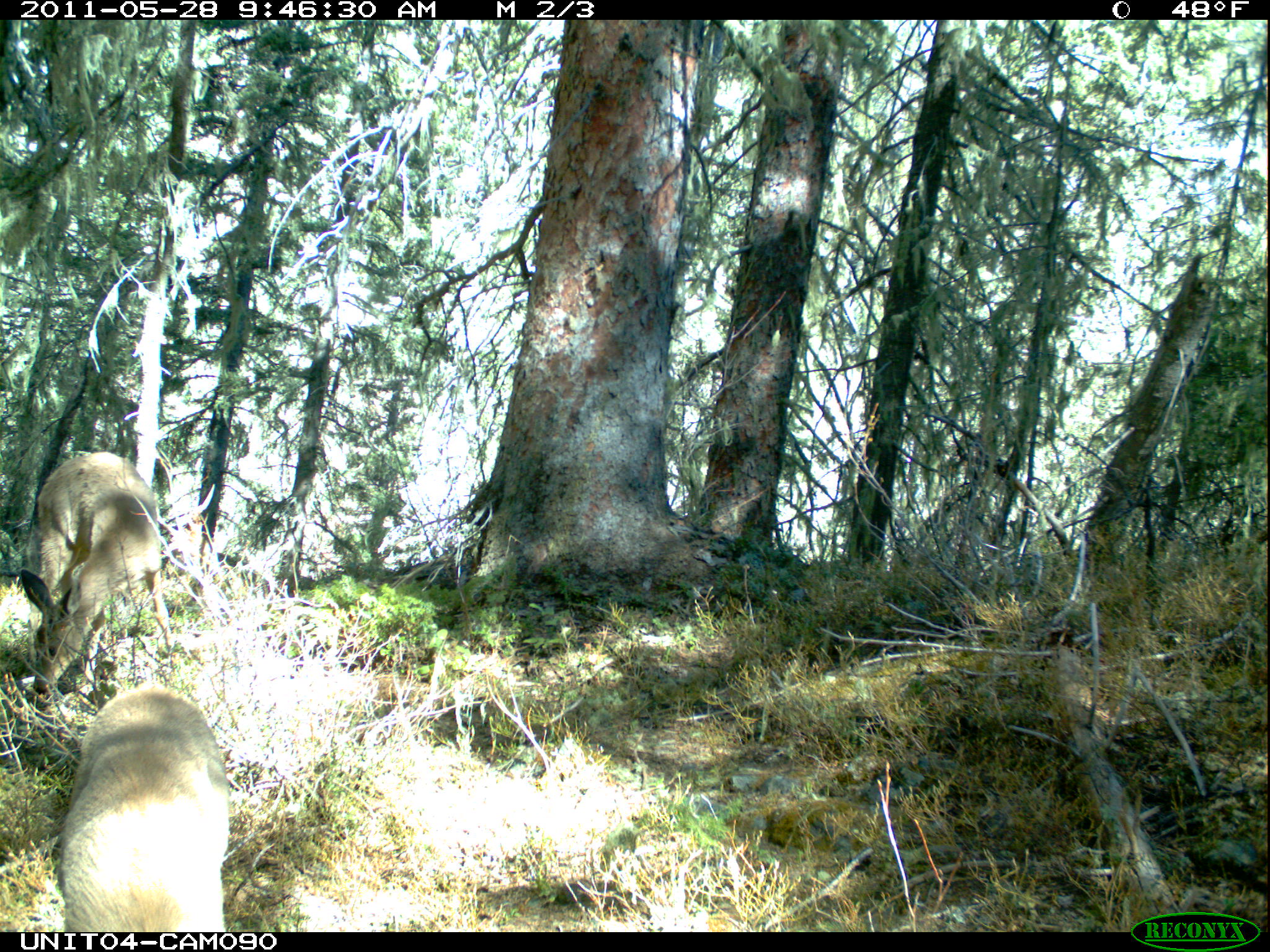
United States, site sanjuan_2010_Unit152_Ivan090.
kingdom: Animalia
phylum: Chordata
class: Mammalia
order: Artiodactyla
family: Cervidae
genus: Odocoileus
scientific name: Odocoileus hemionus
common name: mule deer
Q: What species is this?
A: Odocoileus hemionus (mule deer).